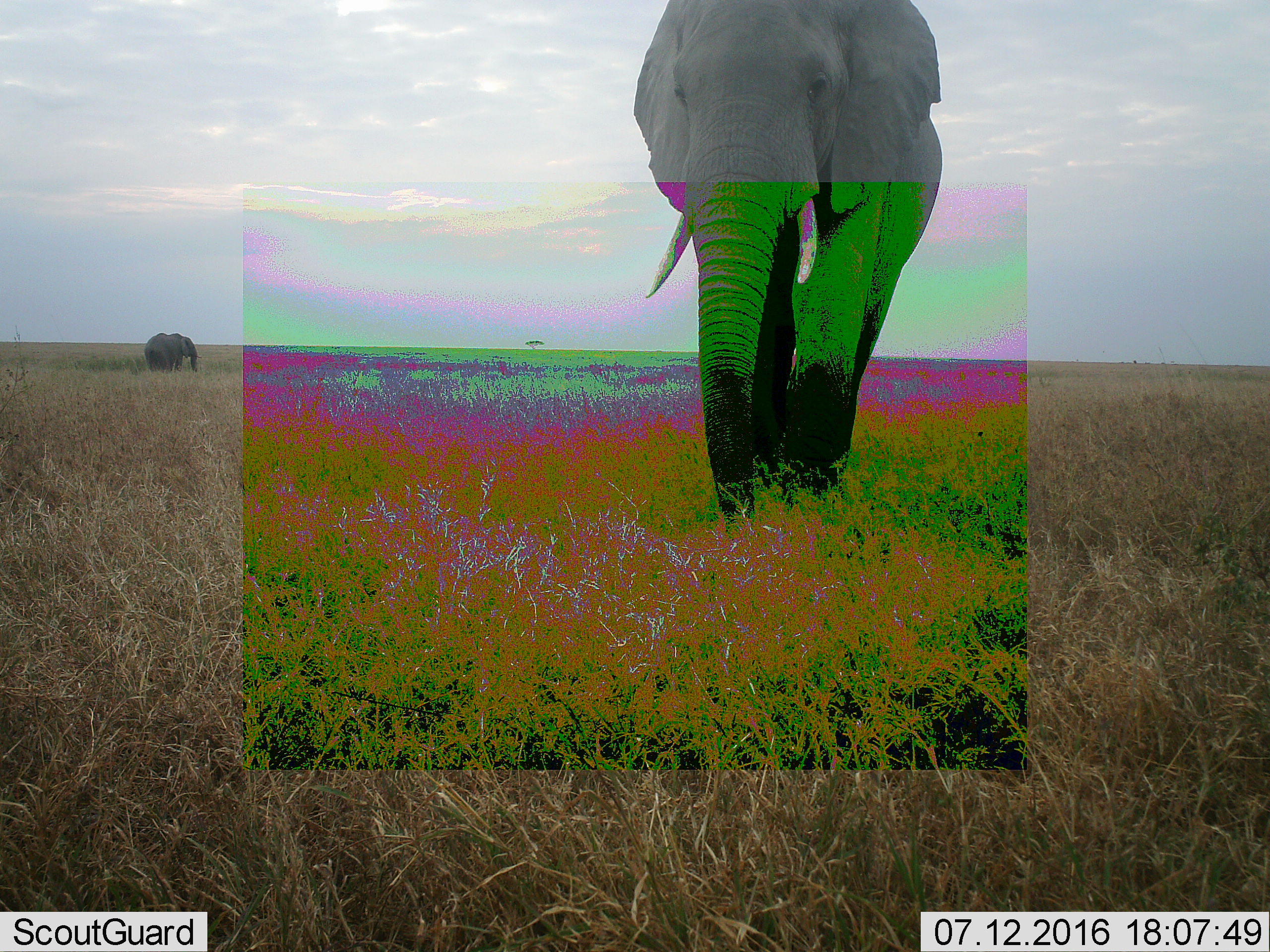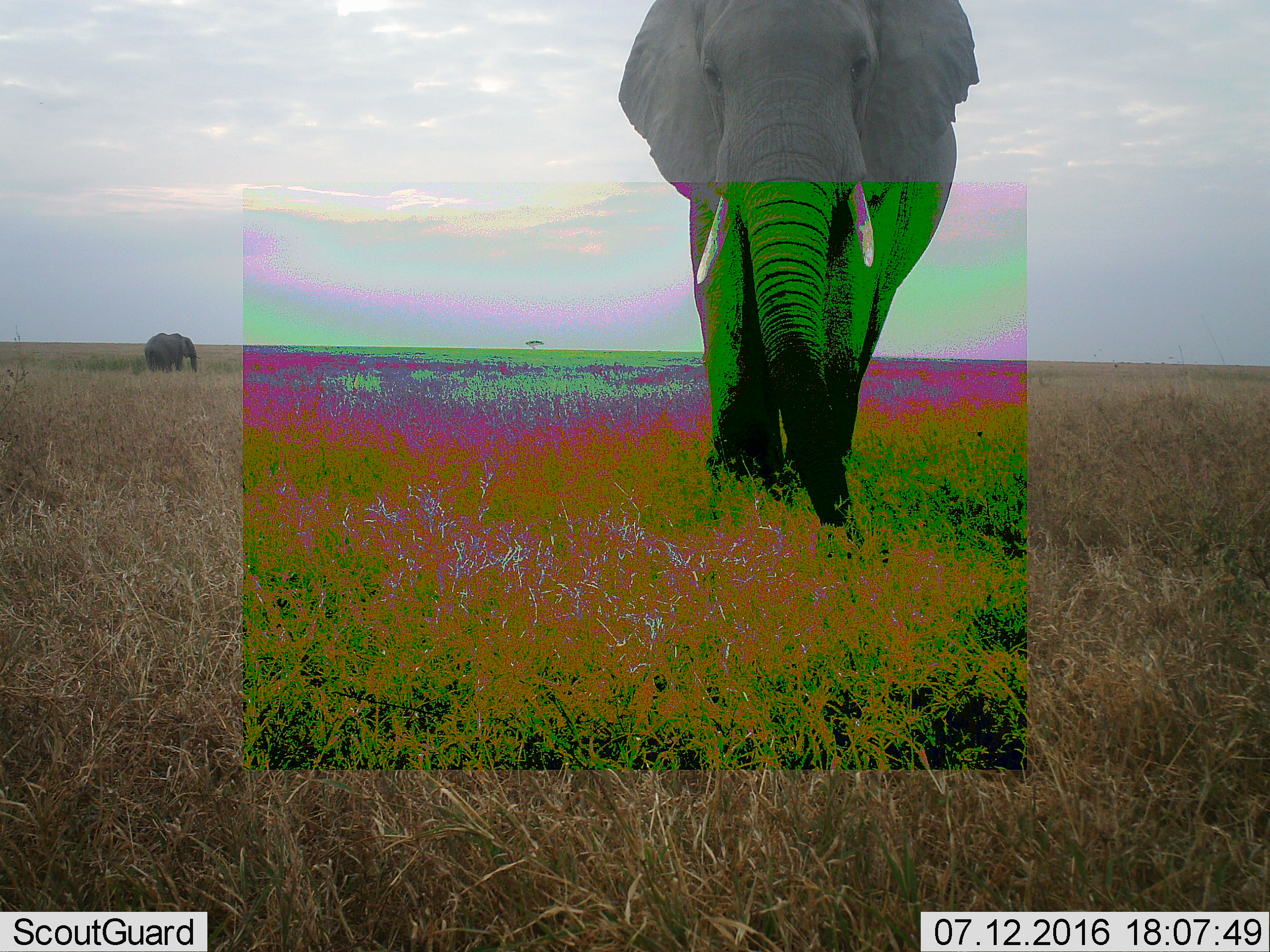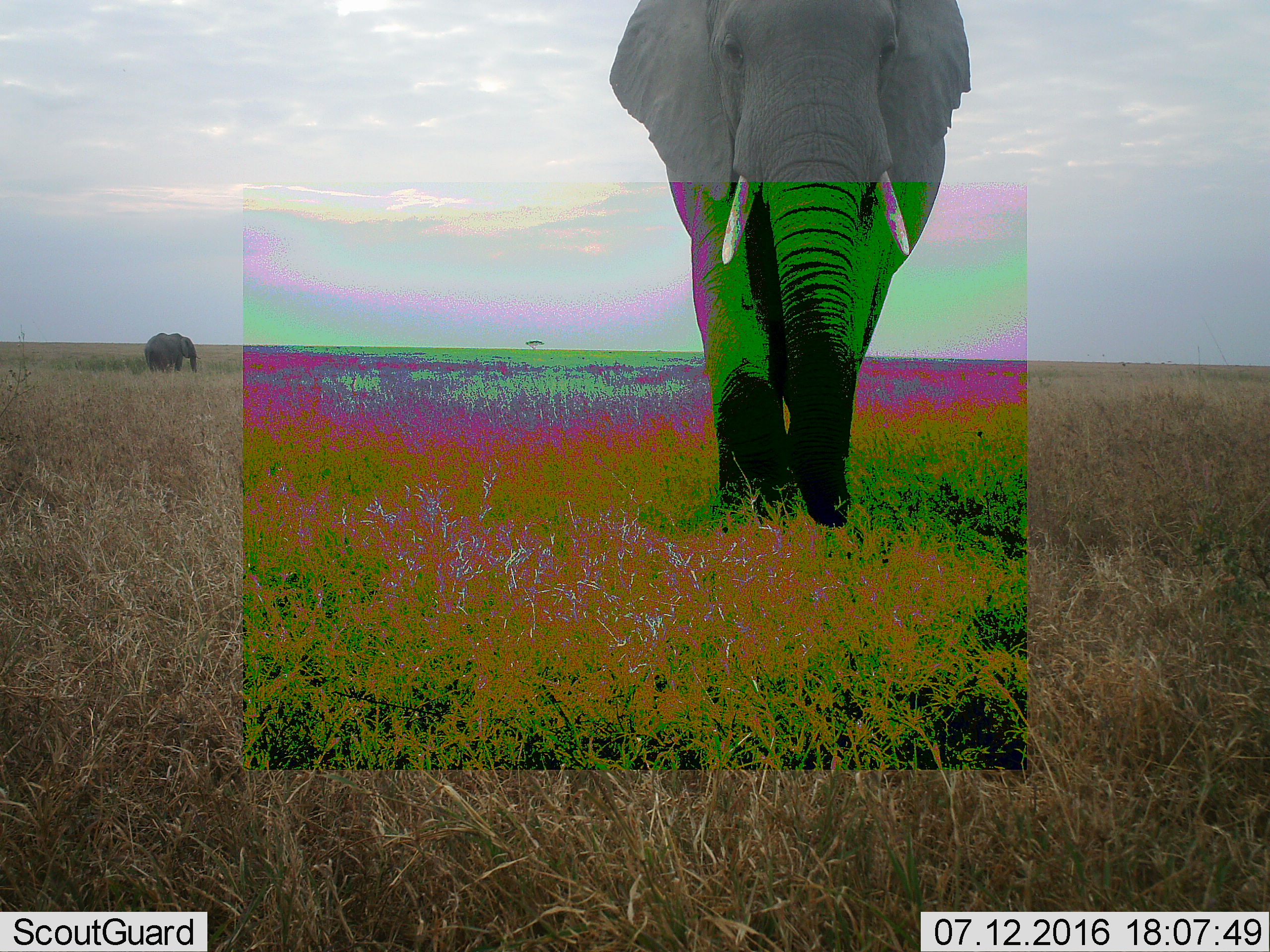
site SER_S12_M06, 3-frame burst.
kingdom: Animalia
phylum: Chordata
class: Mammalia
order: Proboscidea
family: Elephantidae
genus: Loxodonta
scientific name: Loxodonta africana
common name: african bush elephant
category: elephant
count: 2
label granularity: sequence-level